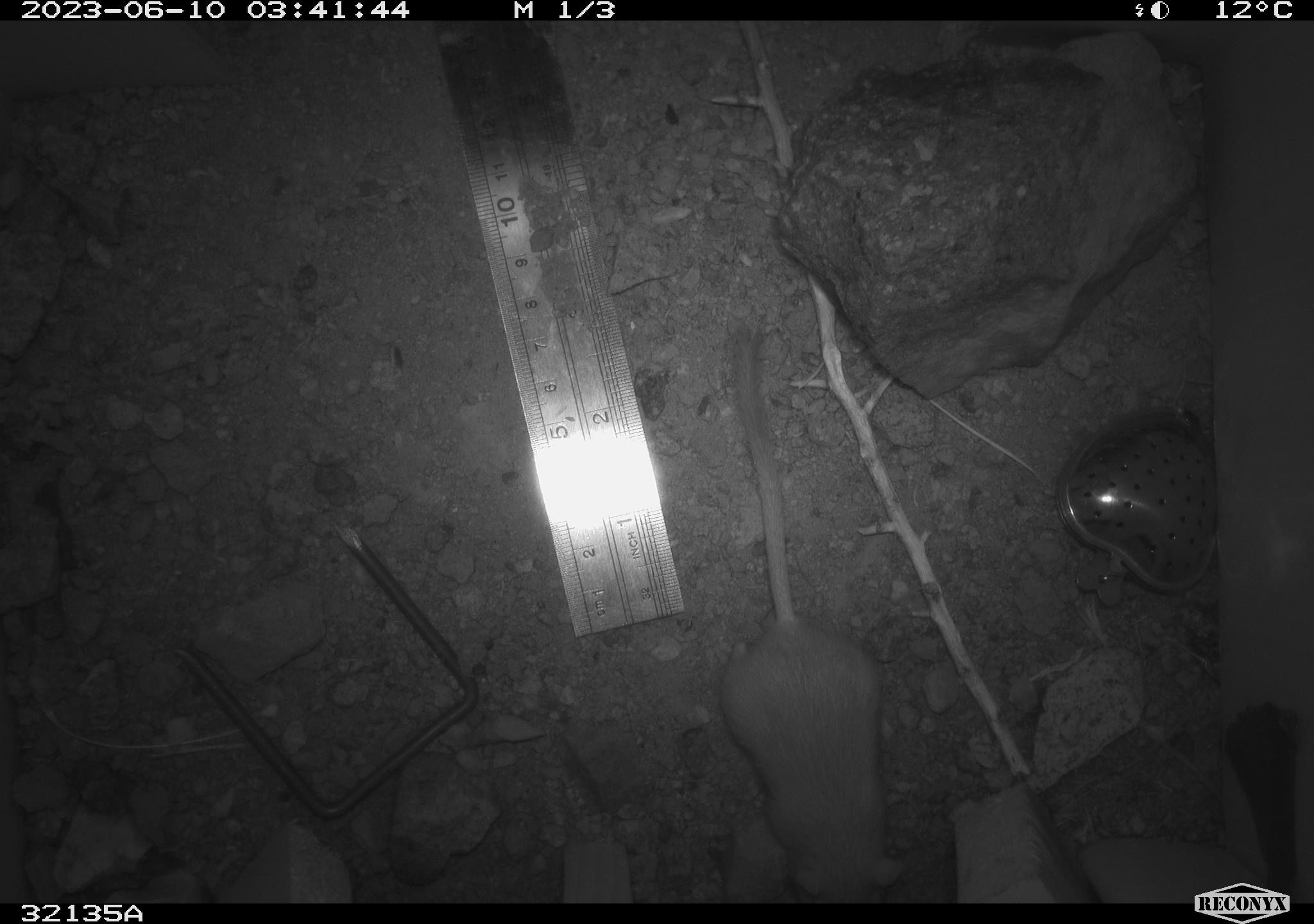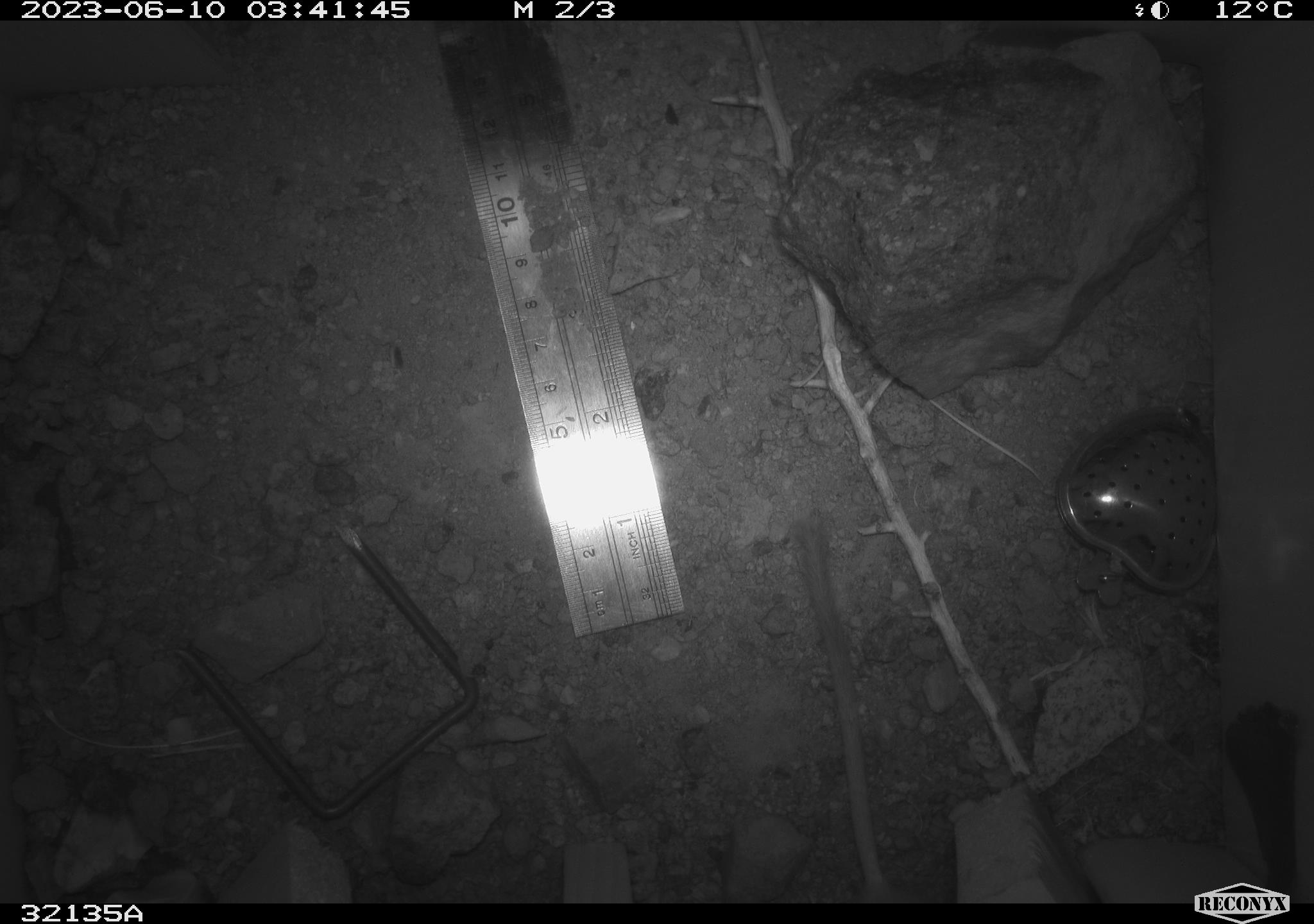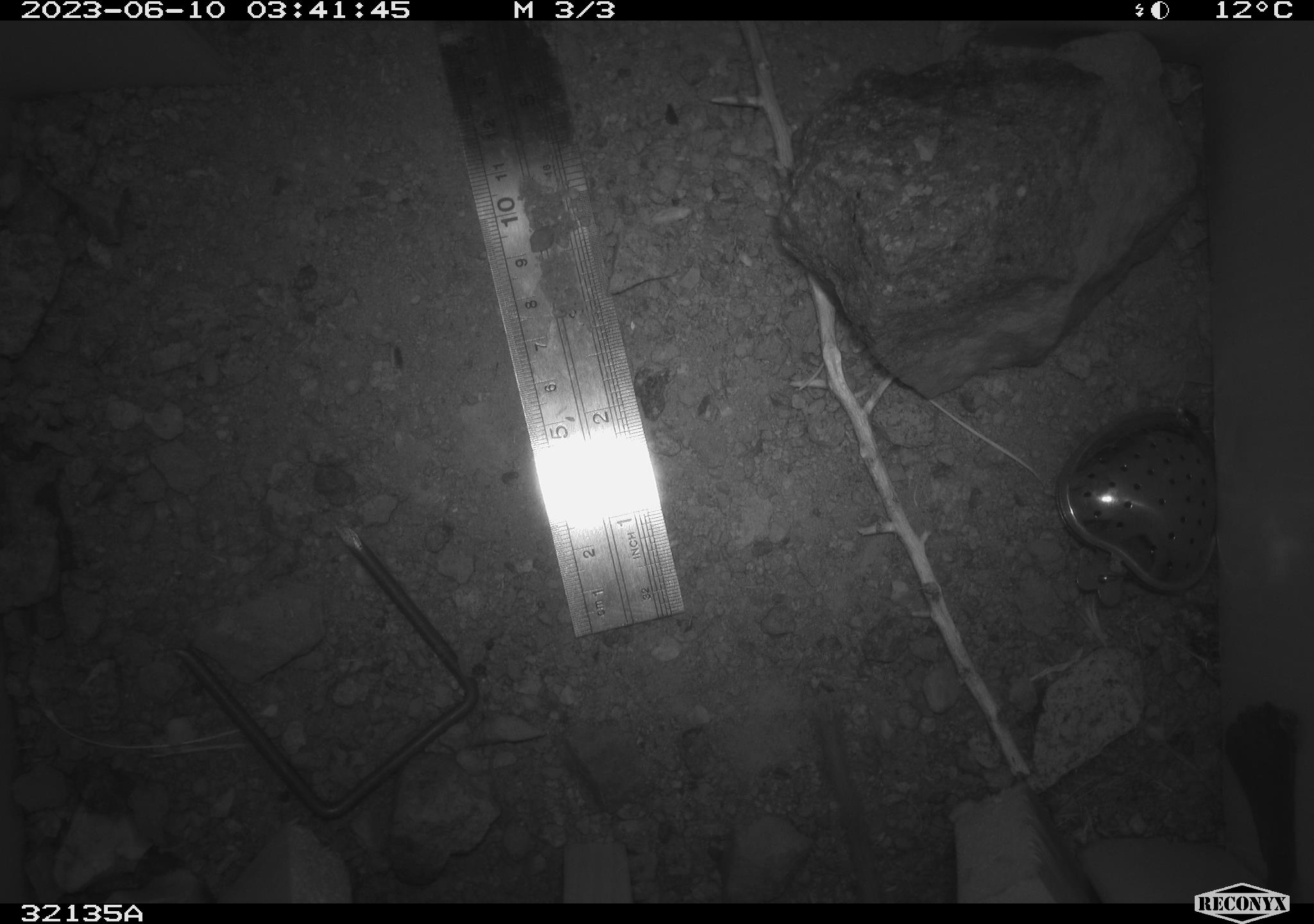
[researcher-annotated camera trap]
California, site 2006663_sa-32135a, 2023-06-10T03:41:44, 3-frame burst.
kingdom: Animalia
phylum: Chordata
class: Mammalia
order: Rodentia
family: Heteromyidae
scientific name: Heteromyidae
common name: kangaroo rats and pocket mice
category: heteromyidae family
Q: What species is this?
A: Heteromyidae family (kangaroo rats and pocket mice) (Heteromyidae).